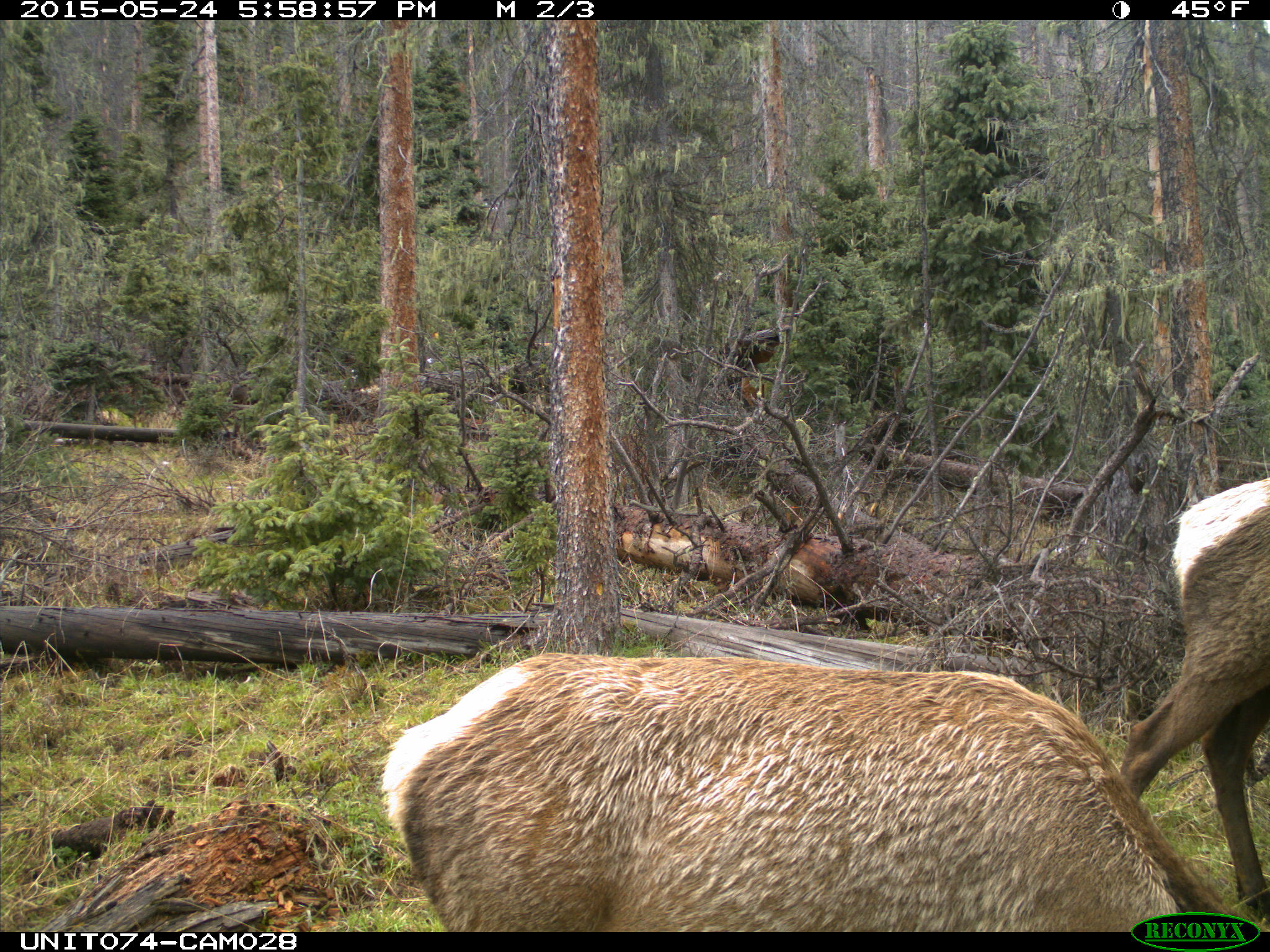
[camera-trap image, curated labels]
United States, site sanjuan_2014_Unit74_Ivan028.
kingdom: Animalia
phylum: Chordata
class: Mammalia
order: Artiodactyla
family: Cervidae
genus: Cervus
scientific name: Cervus elaphus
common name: red deer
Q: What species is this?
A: Cervus elaphus (red deer).